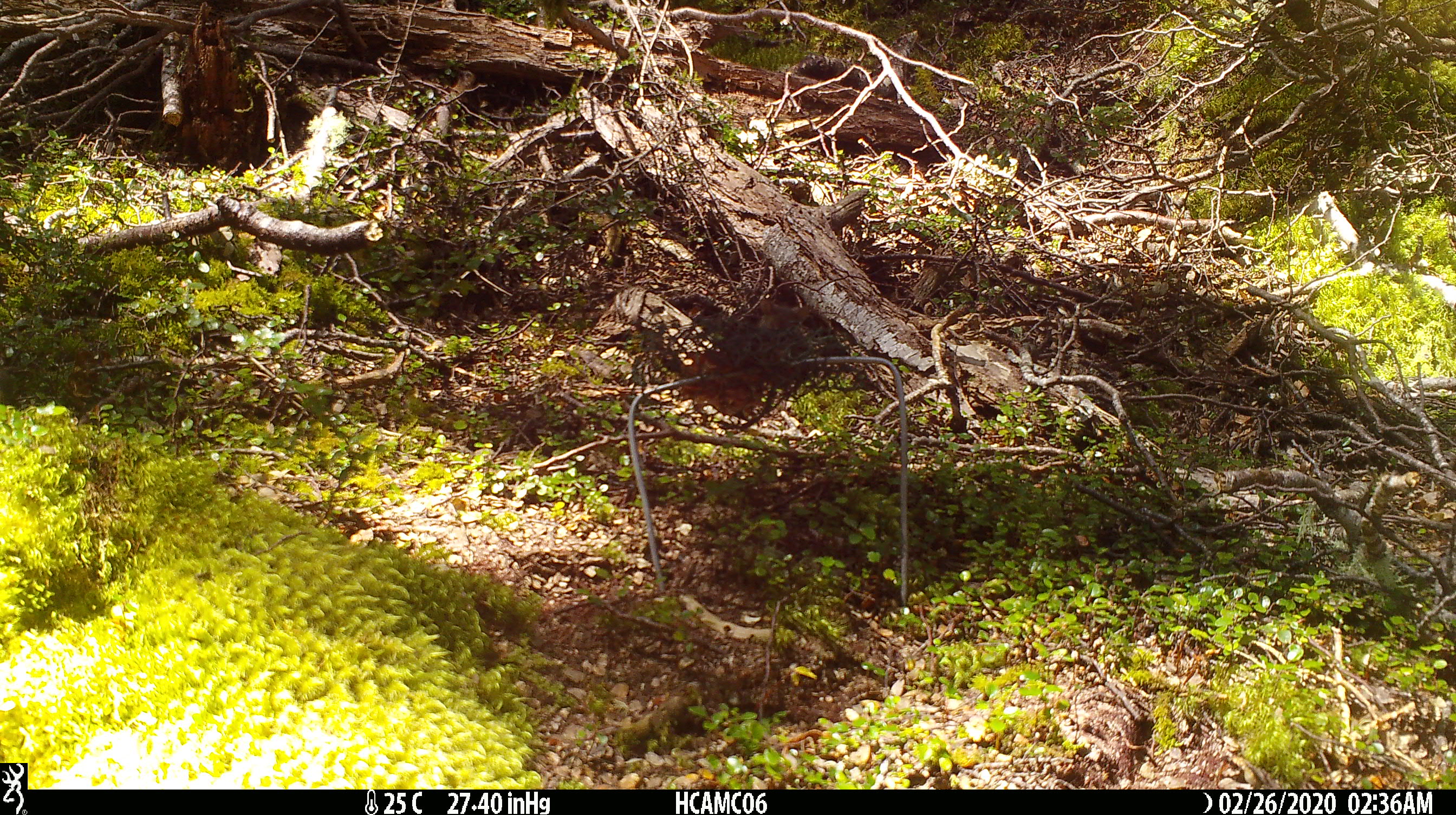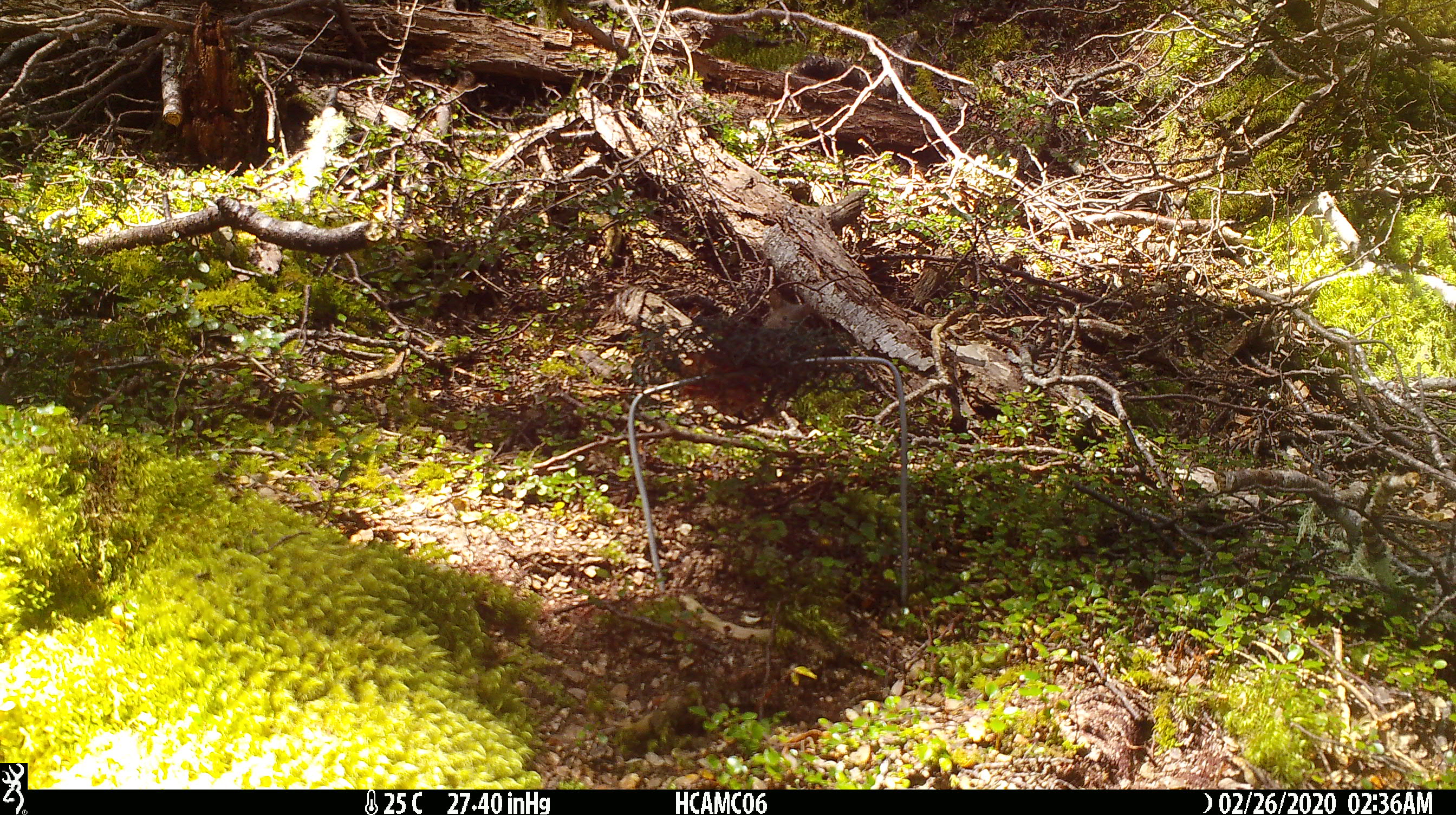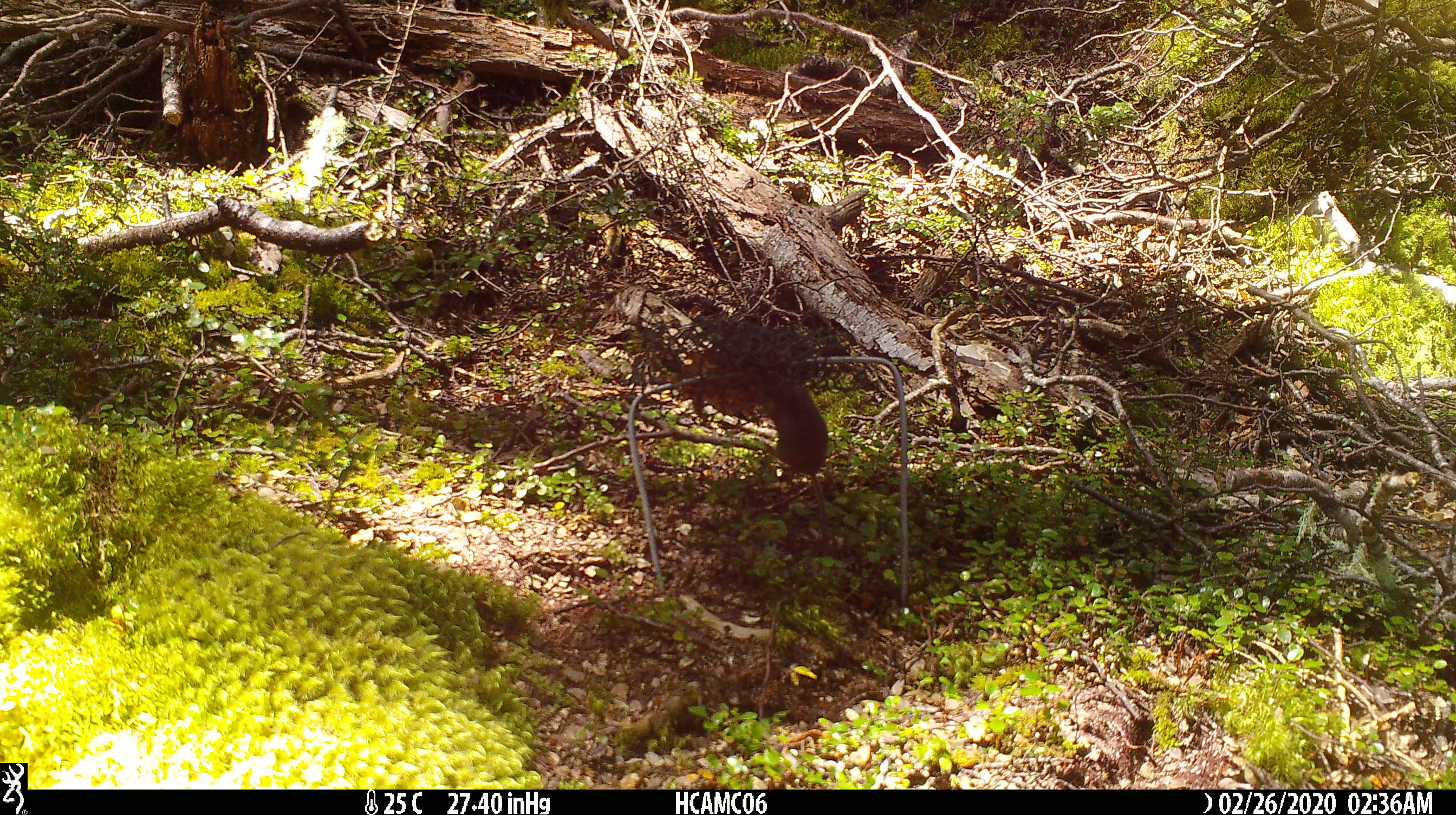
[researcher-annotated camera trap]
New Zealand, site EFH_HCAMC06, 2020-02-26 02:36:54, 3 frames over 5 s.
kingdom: Animalia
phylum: Chordata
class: Mammalia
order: Rodentia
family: Muridae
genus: Mus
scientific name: Mus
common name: mouse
Mouse (Mus).